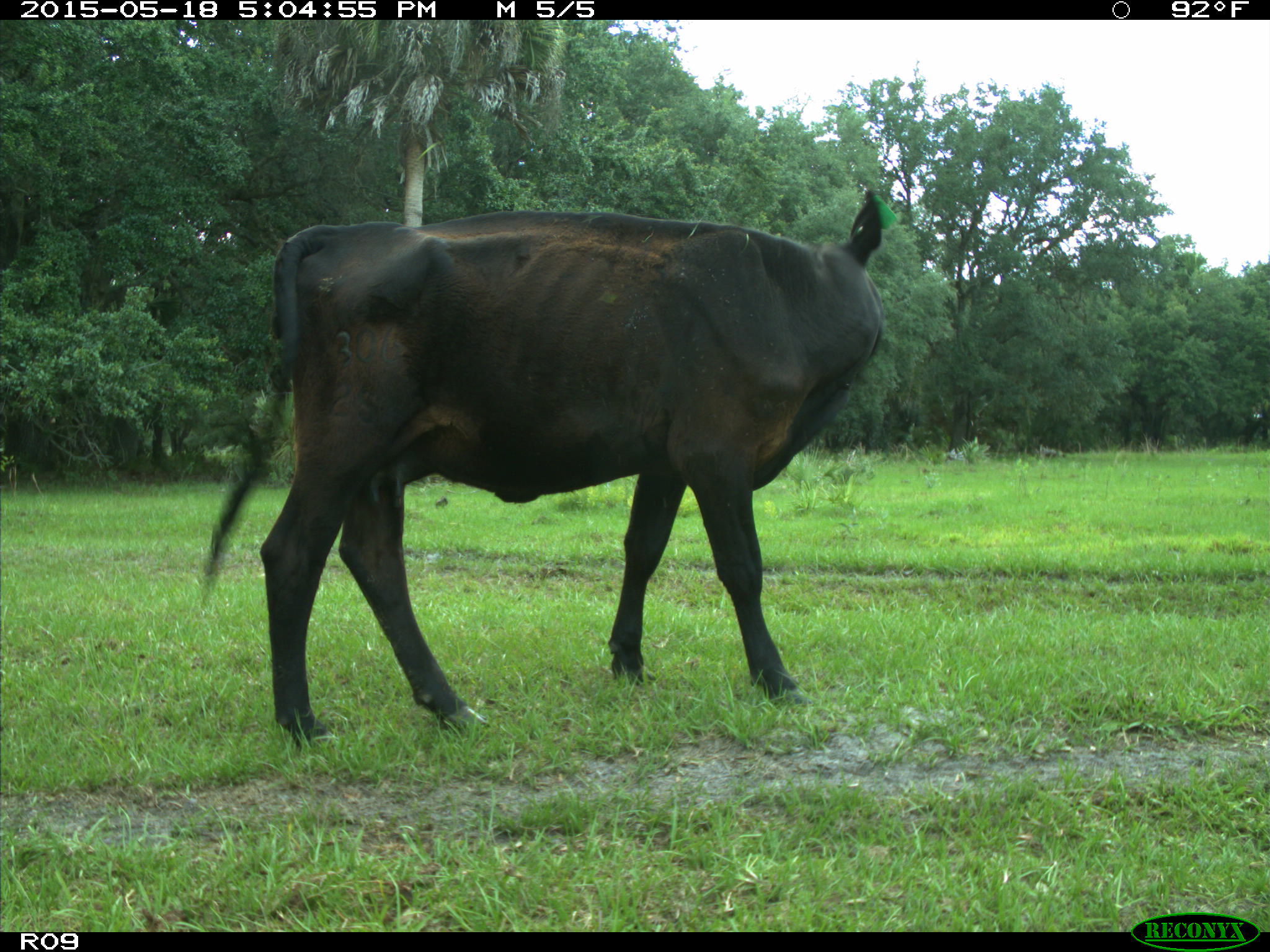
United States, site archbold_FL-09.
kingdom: Animalia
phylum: Chordata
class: Mammalia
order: Artiodactyla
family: Bovidae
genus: Bos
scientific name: Bos taurus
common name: domestic cow